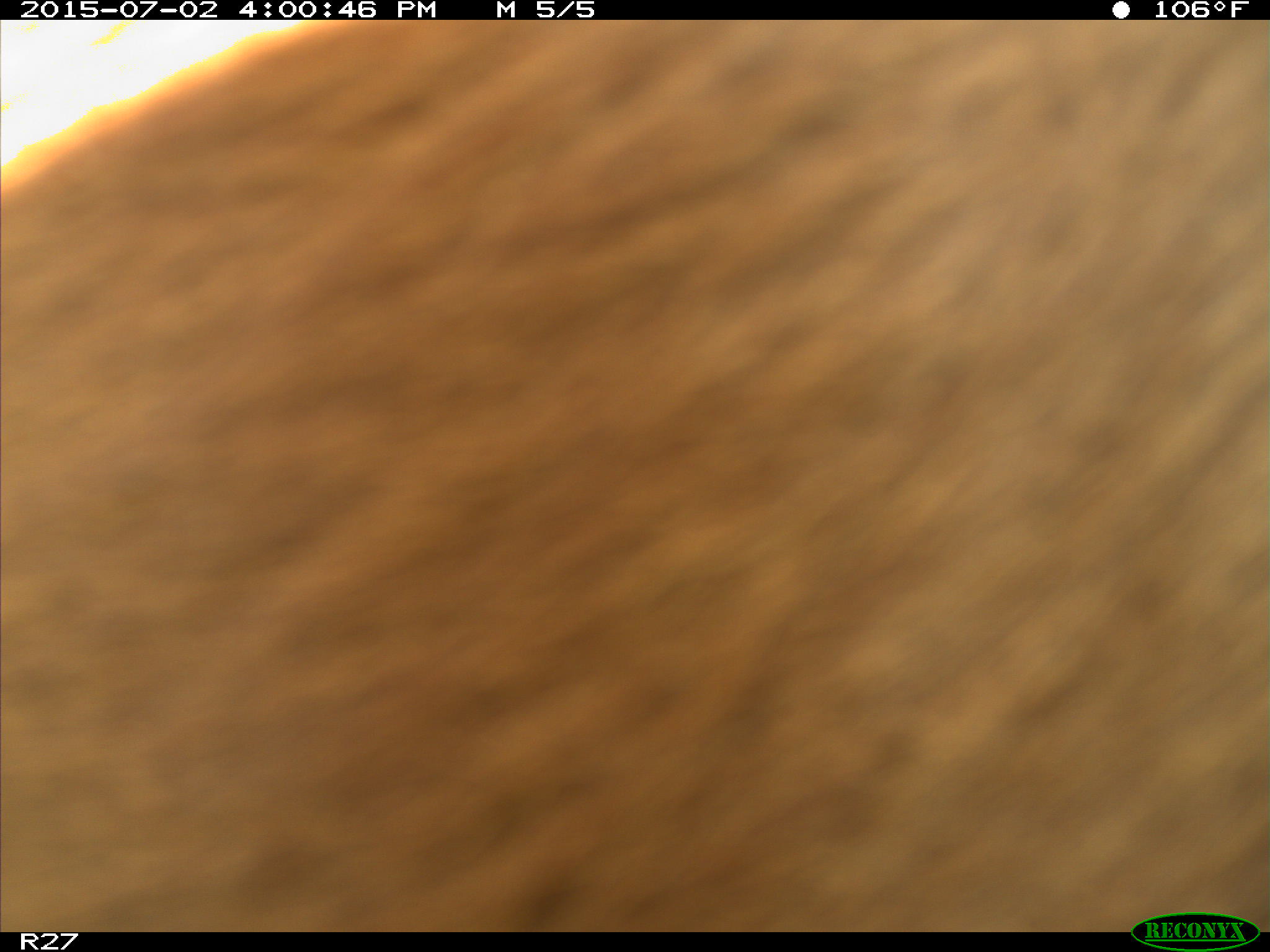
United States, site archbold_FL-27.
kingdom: Animalia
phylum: Chordata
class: Mammalia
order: Artiodactyla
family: Bovidae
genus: Bos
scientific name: Bos taurus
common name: domestic cow